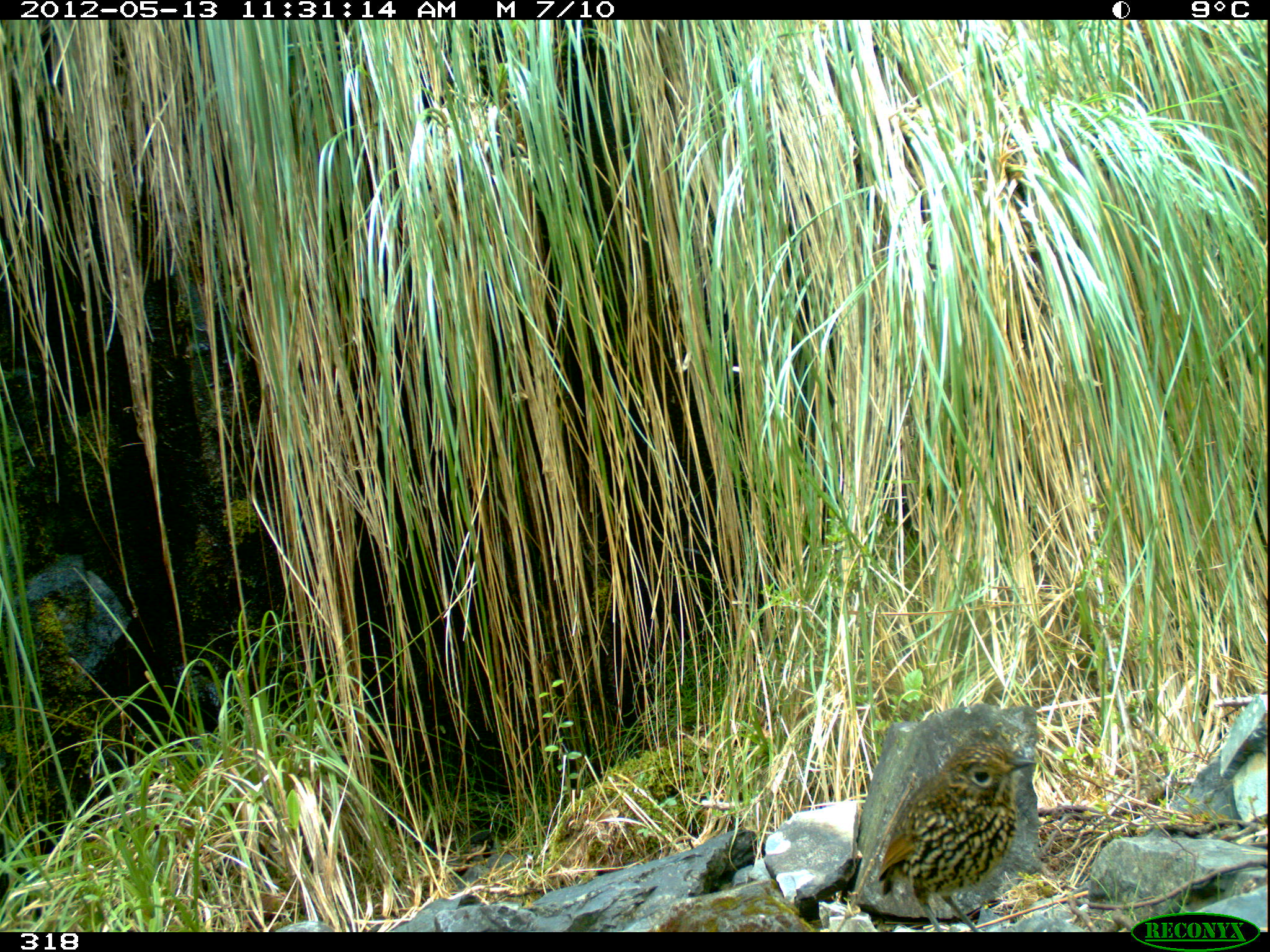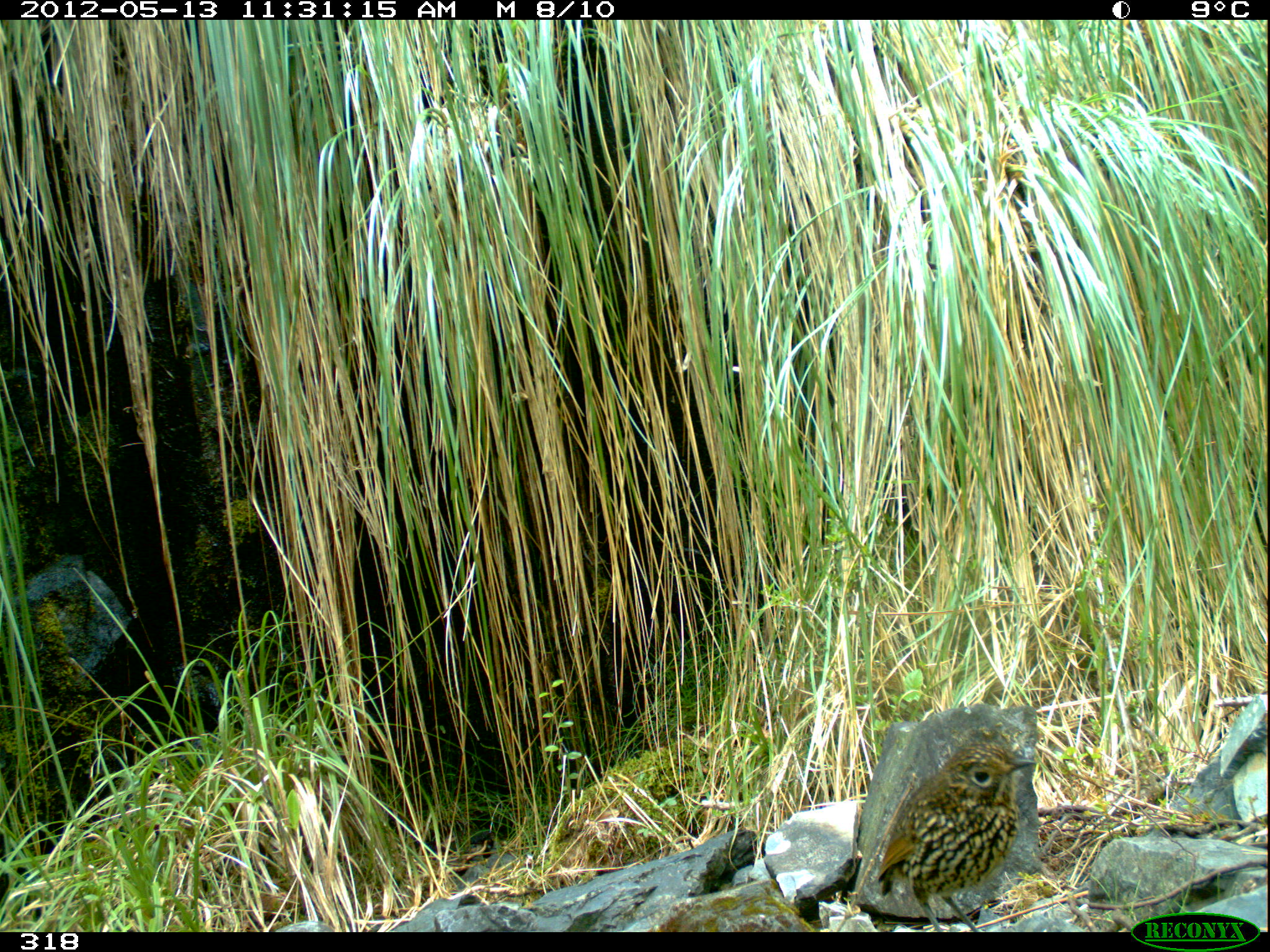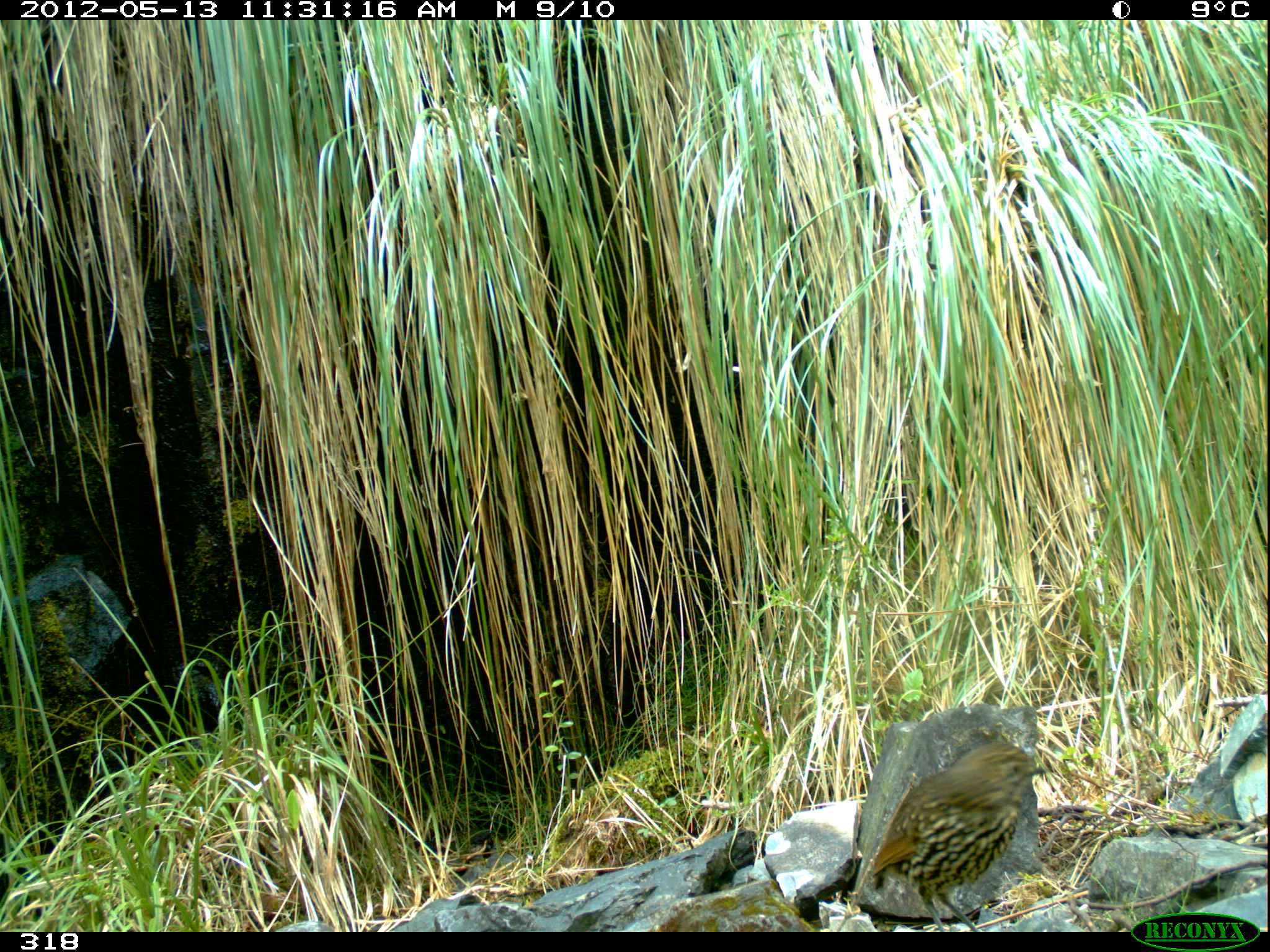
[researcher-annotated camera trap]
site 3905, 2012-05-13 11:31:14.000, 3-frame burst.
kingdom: Animalia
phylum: Chordata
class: Aves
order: Passeriformes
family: Grallariidae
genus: Grallaria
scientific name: Grallaria andicolus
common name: stripe-headed antpitta